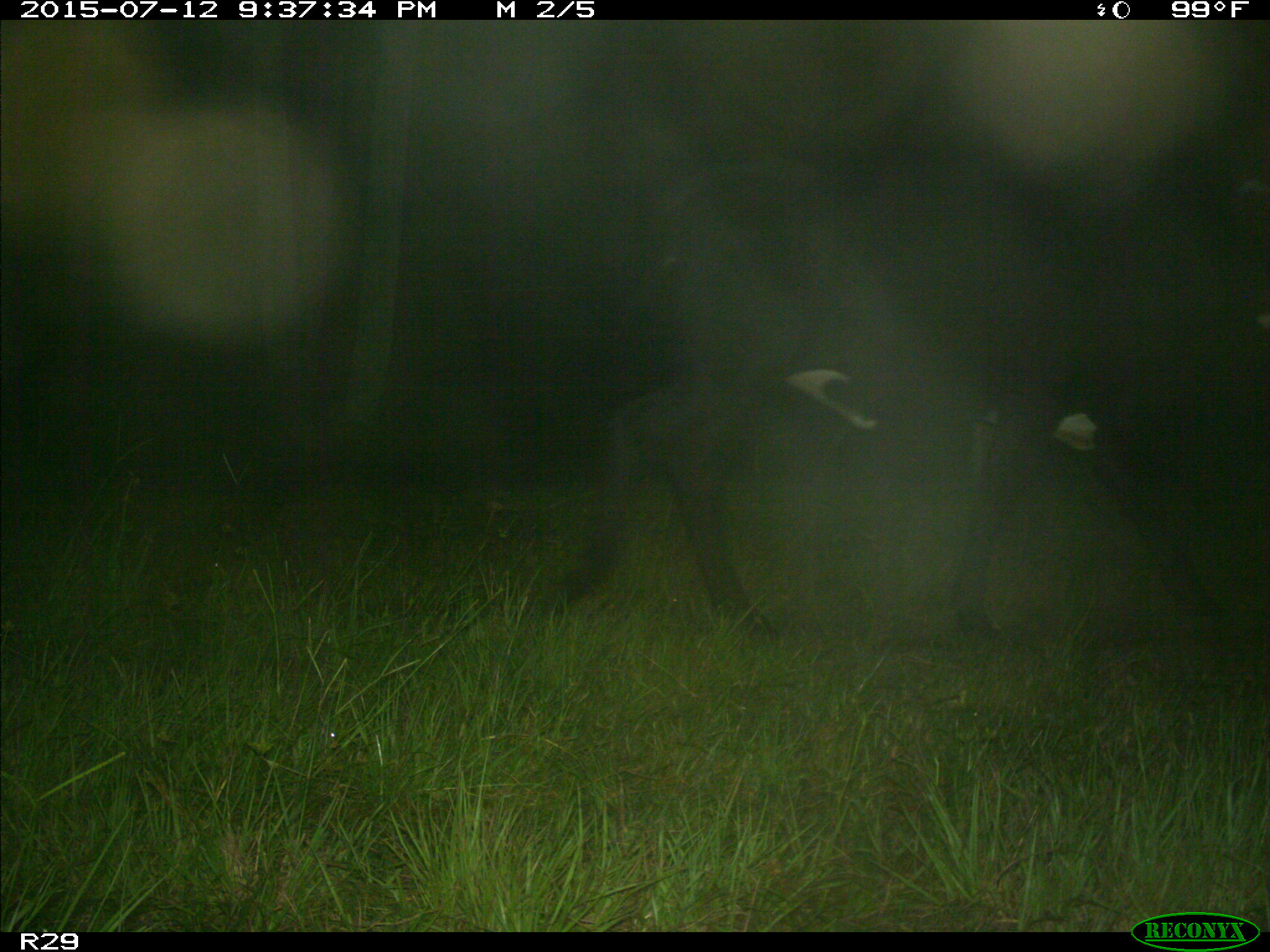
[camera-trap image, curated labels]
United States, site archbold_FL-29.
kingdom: Animalia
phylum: Chordata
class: Mammalia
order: Artiodactyla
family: Bovidae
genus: Bos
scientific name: Bos taurus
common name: domestic cow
Bos taurus (domestic cow).